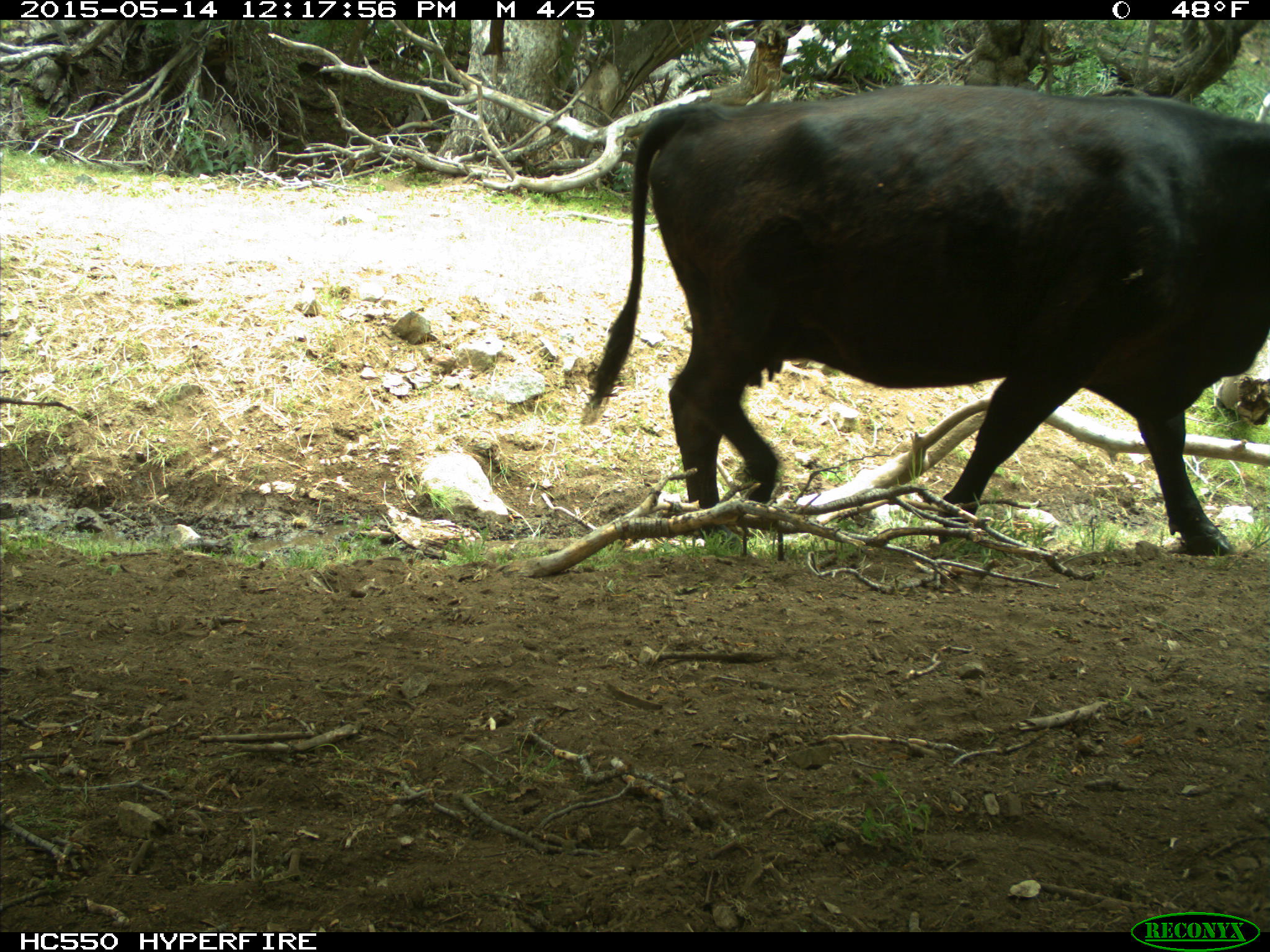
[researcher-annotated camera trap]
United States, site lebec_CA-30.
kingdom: Animalia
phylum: Chordata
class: Mammalia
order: Artiodactyla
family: Bovidae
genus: Bos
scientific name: Bos taurus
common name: domestic cow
Bos taurus (domestic cow).